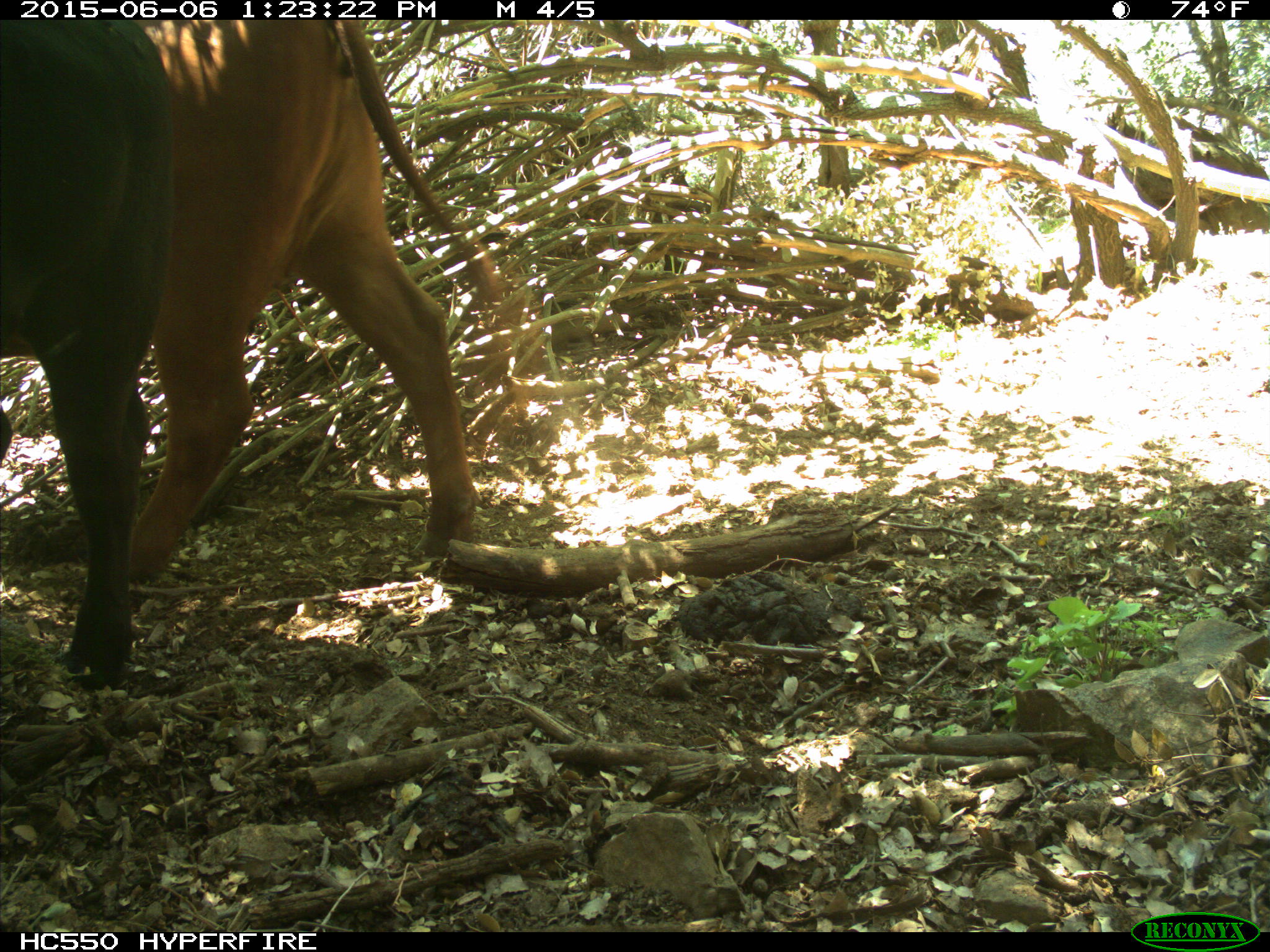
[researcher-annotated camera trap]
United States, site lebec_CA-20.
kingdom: Animalia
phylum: Chordata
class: Mammalia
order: Artiodactyla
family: Bovidae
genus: Bos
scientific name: Bos taurus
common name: domestic cow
Bos taurus (domestic cow).